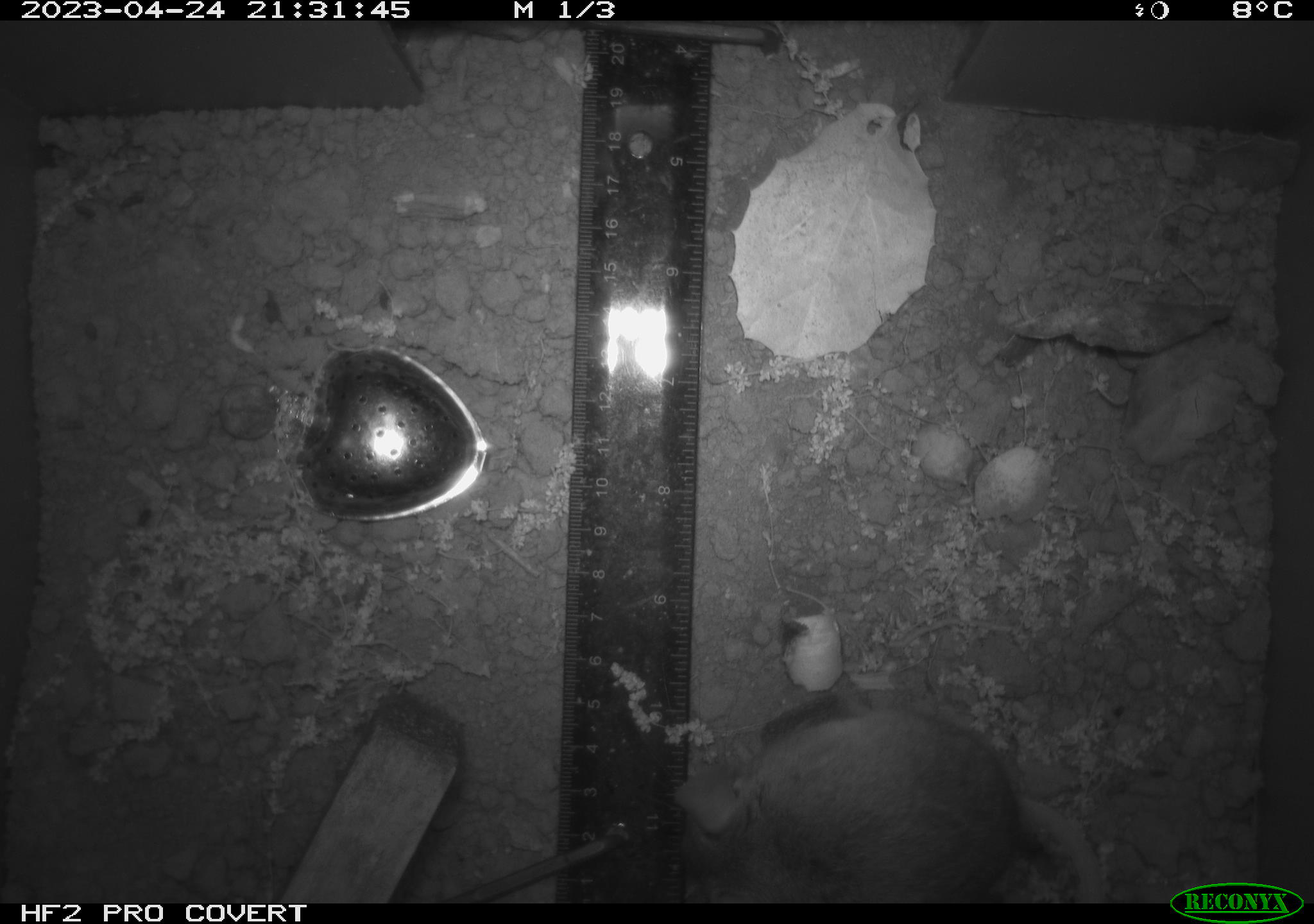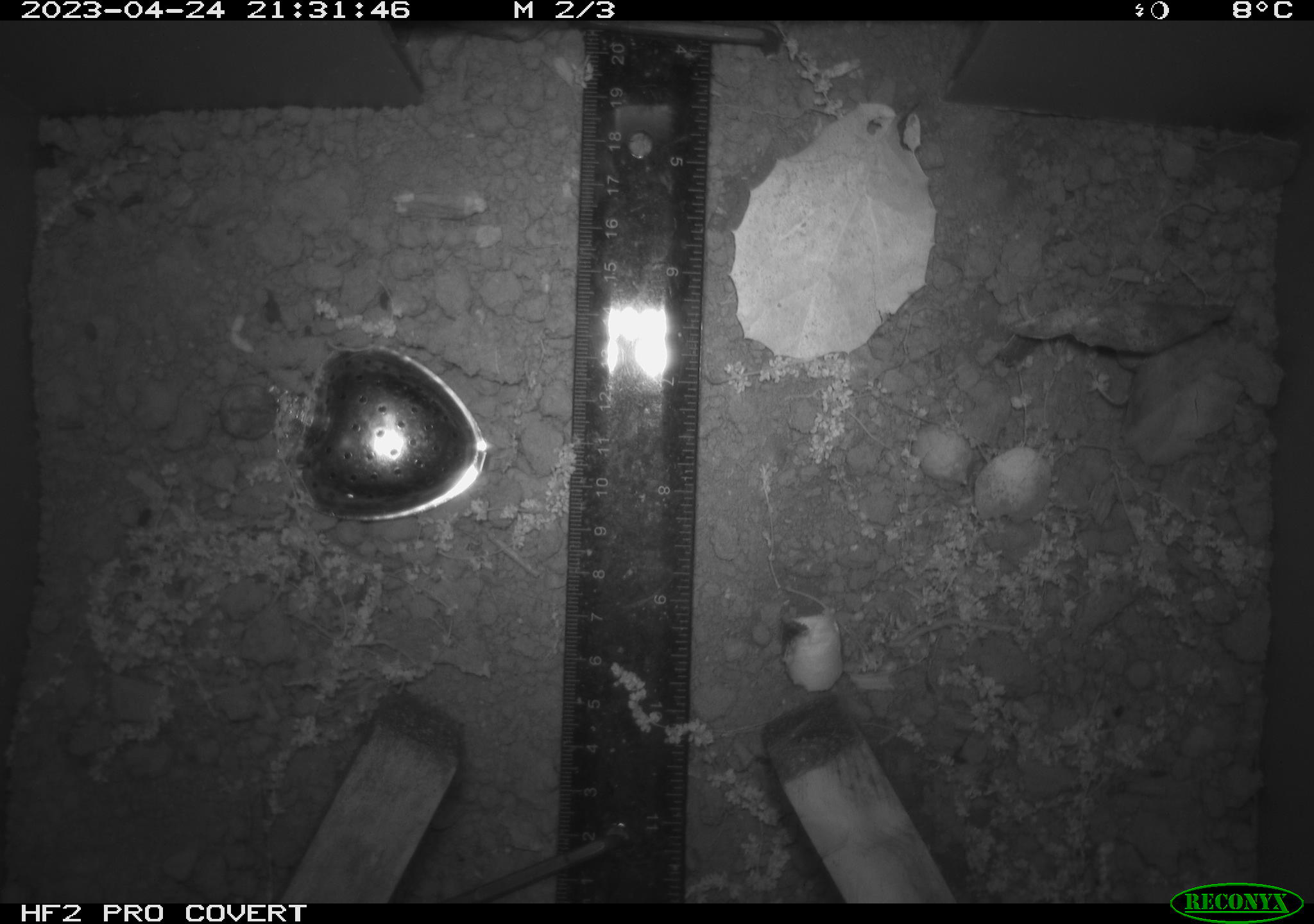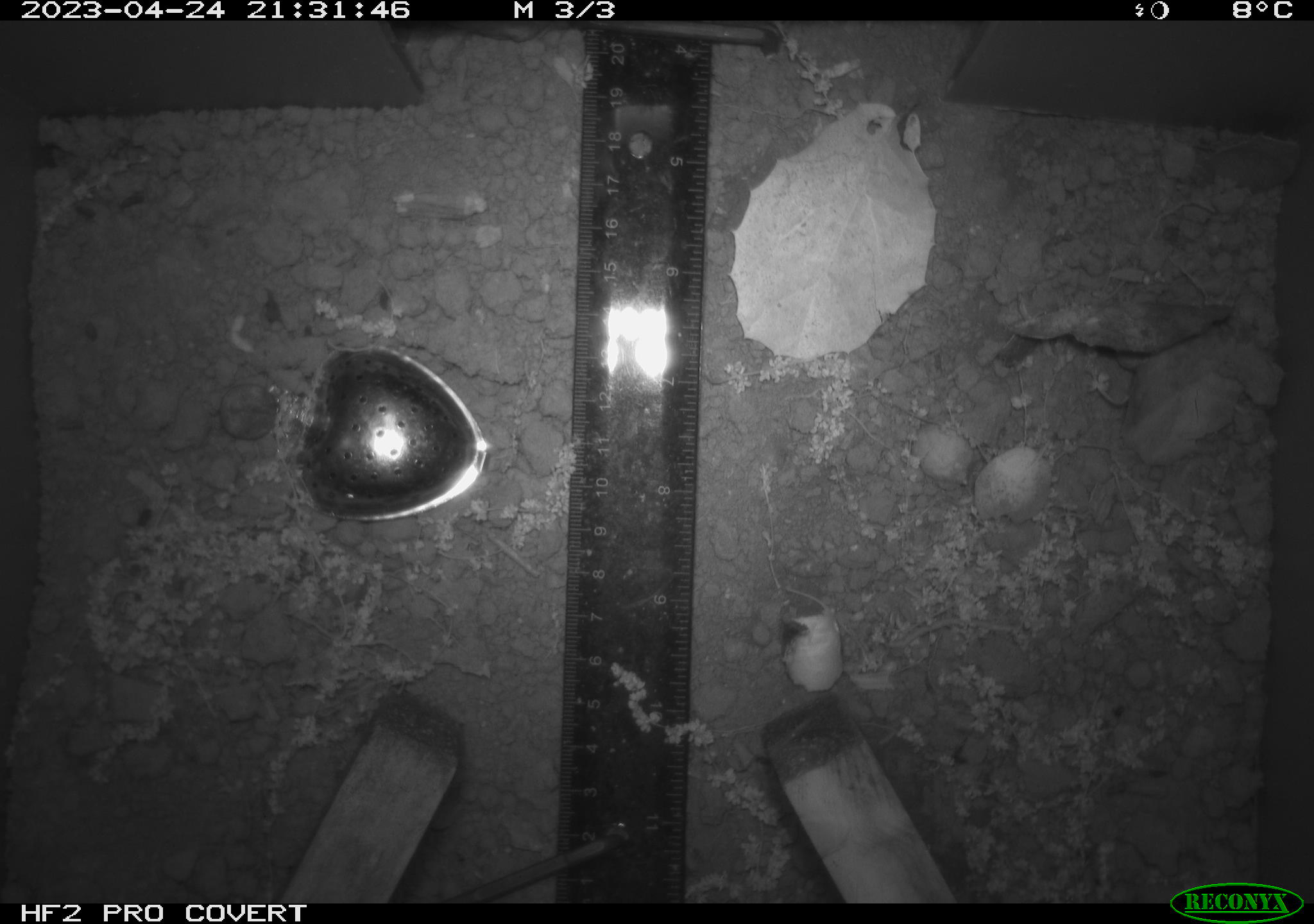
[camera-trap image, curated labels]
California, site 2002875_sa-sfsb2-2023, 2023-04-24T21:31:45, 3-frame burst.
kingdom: Animalia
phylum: Chordata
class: Mammalia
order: Rodentia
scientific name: Rodentia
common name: mouse species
Mouse species (Rodentia).